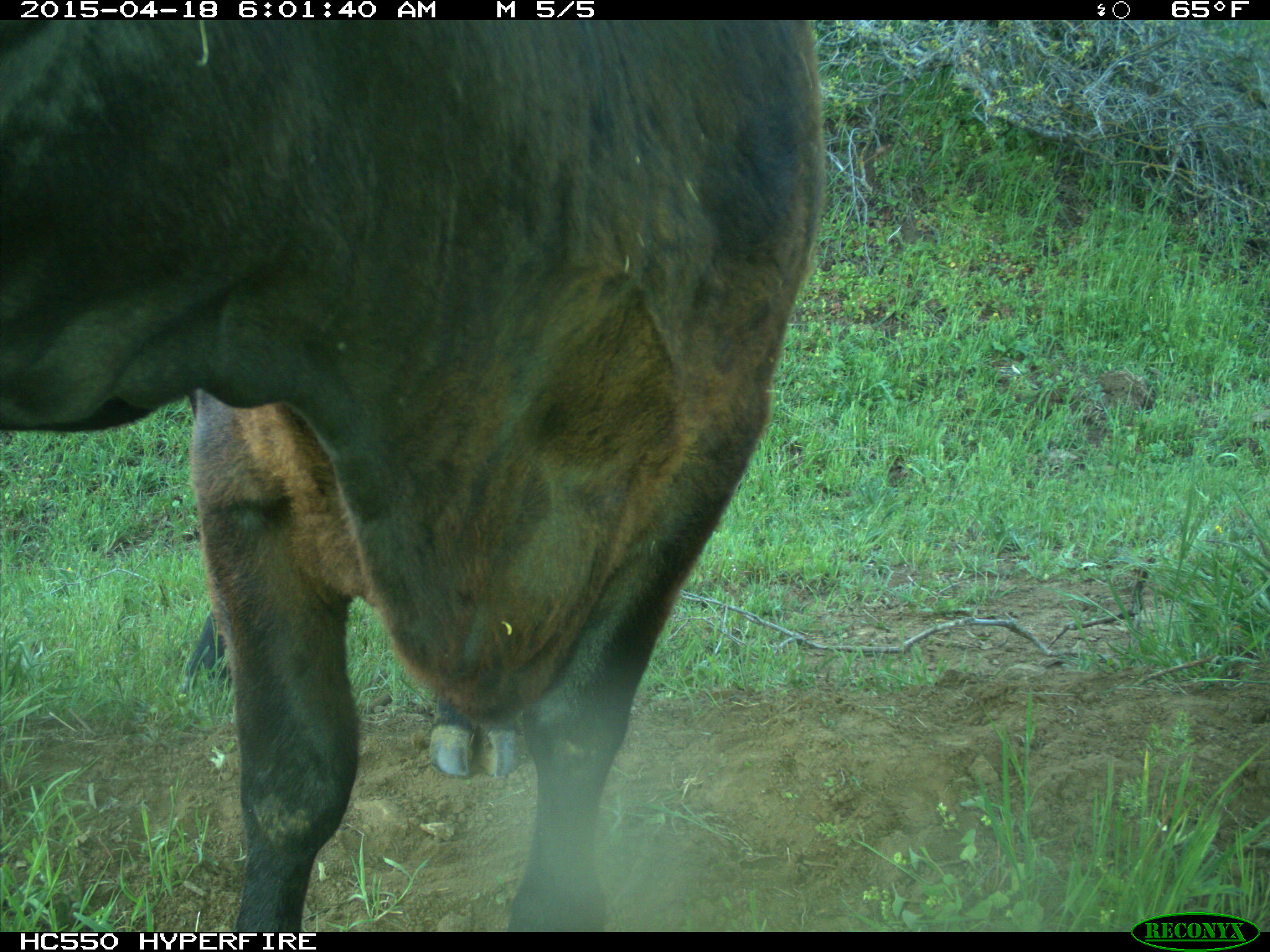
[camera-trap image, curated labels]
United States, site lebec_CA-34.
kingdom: Animalia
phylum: Chordata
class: Mammalia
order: Artiodactyla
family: Bovidae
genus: Bos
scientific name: Bos taurus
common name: domestic cow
Bos taurus (domestic cow).